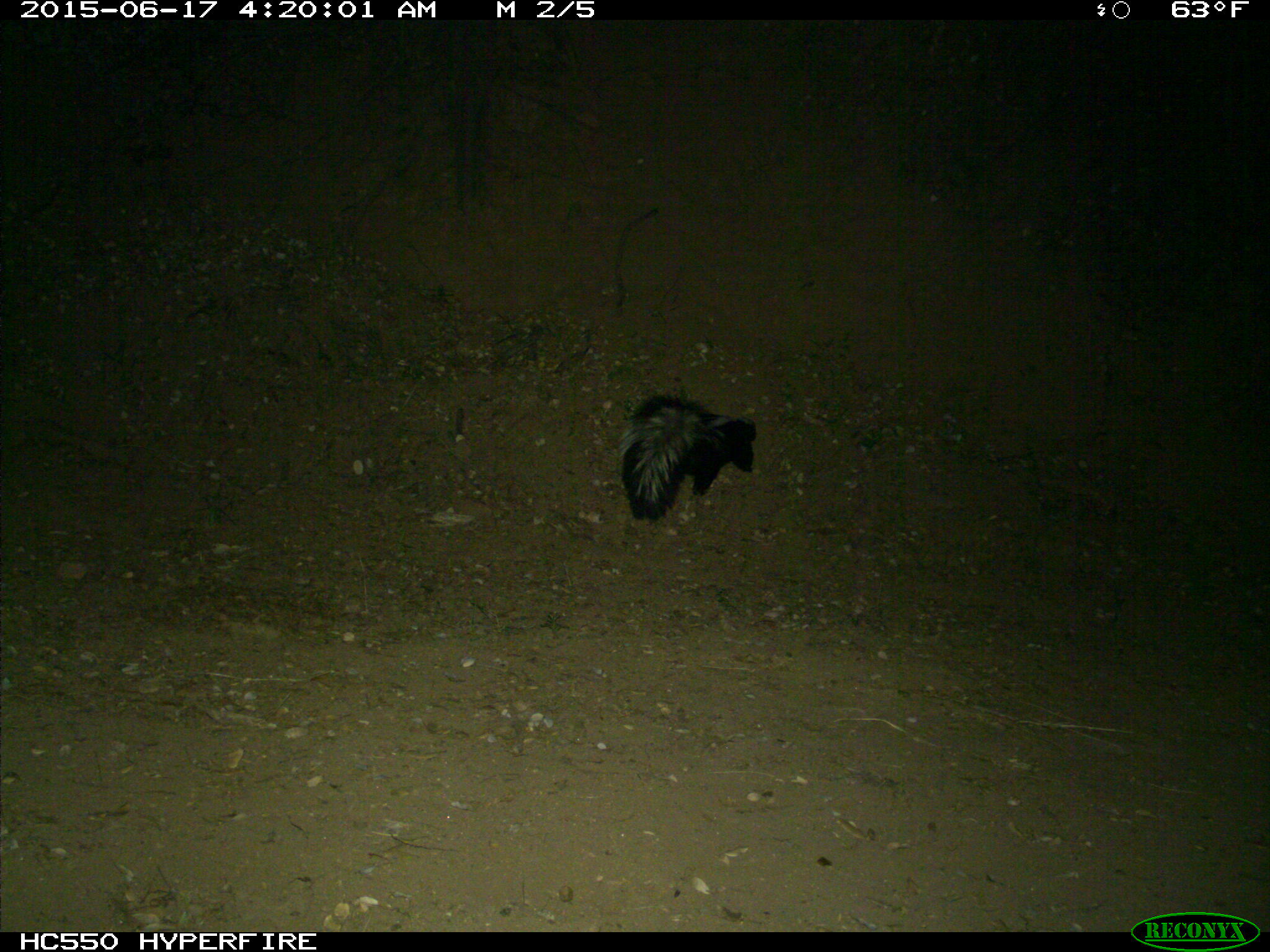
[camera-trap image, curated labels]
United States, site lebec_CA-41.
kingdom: Animalia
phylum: Chordata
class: Mammalia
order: Carnivora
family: Mephitidae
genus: Mephitis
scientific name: Mephitis mephitis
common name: striped skunk